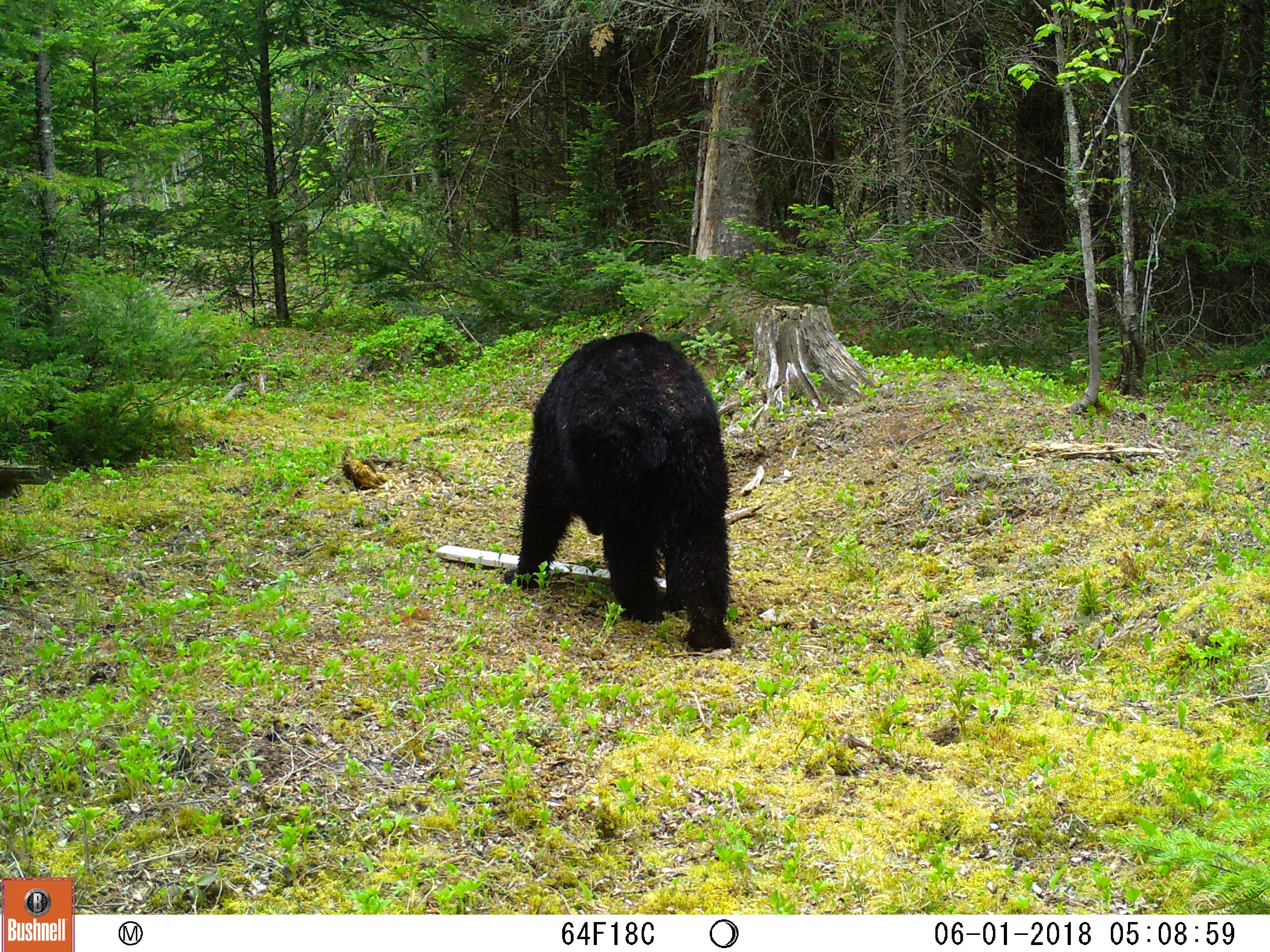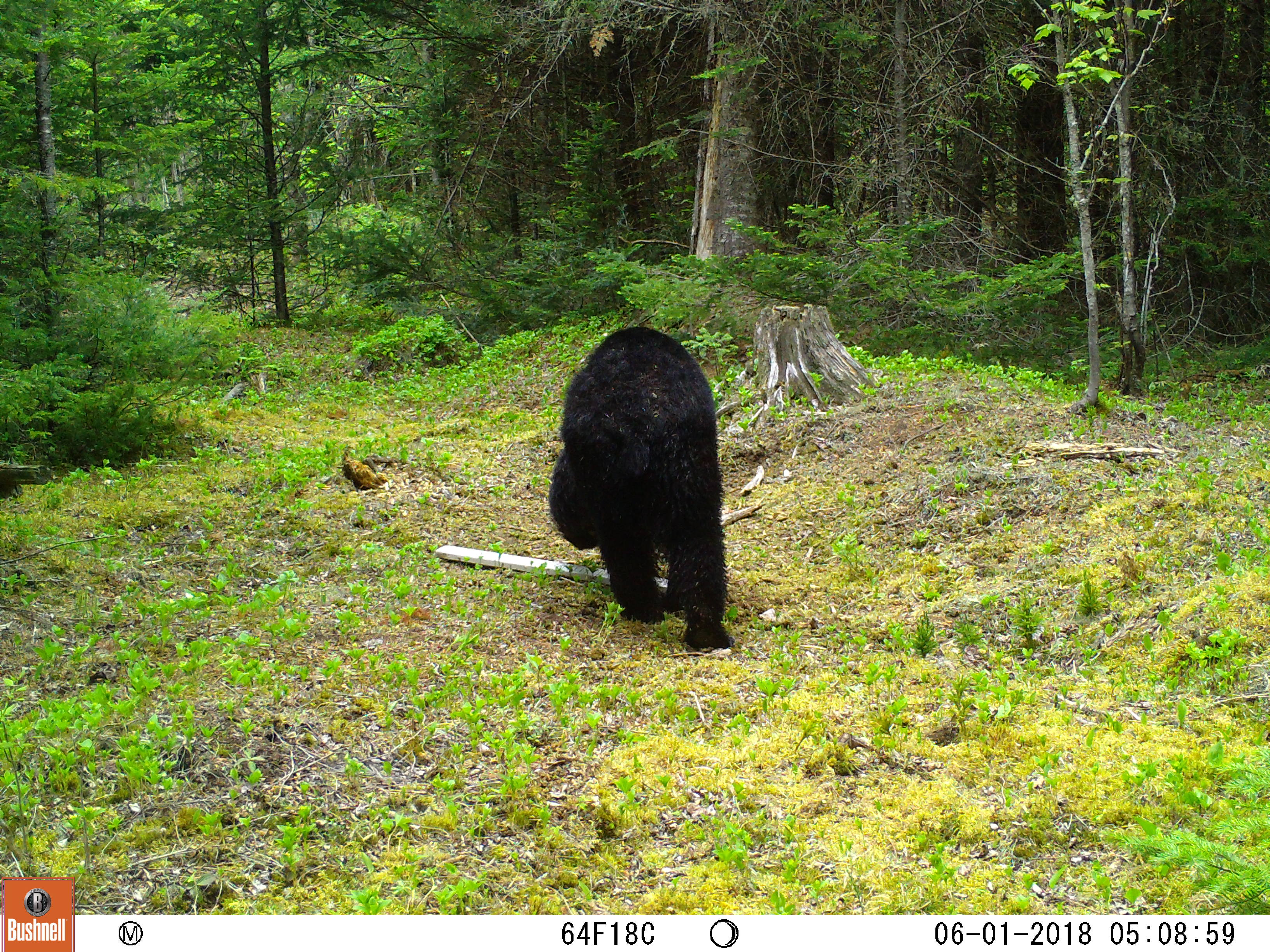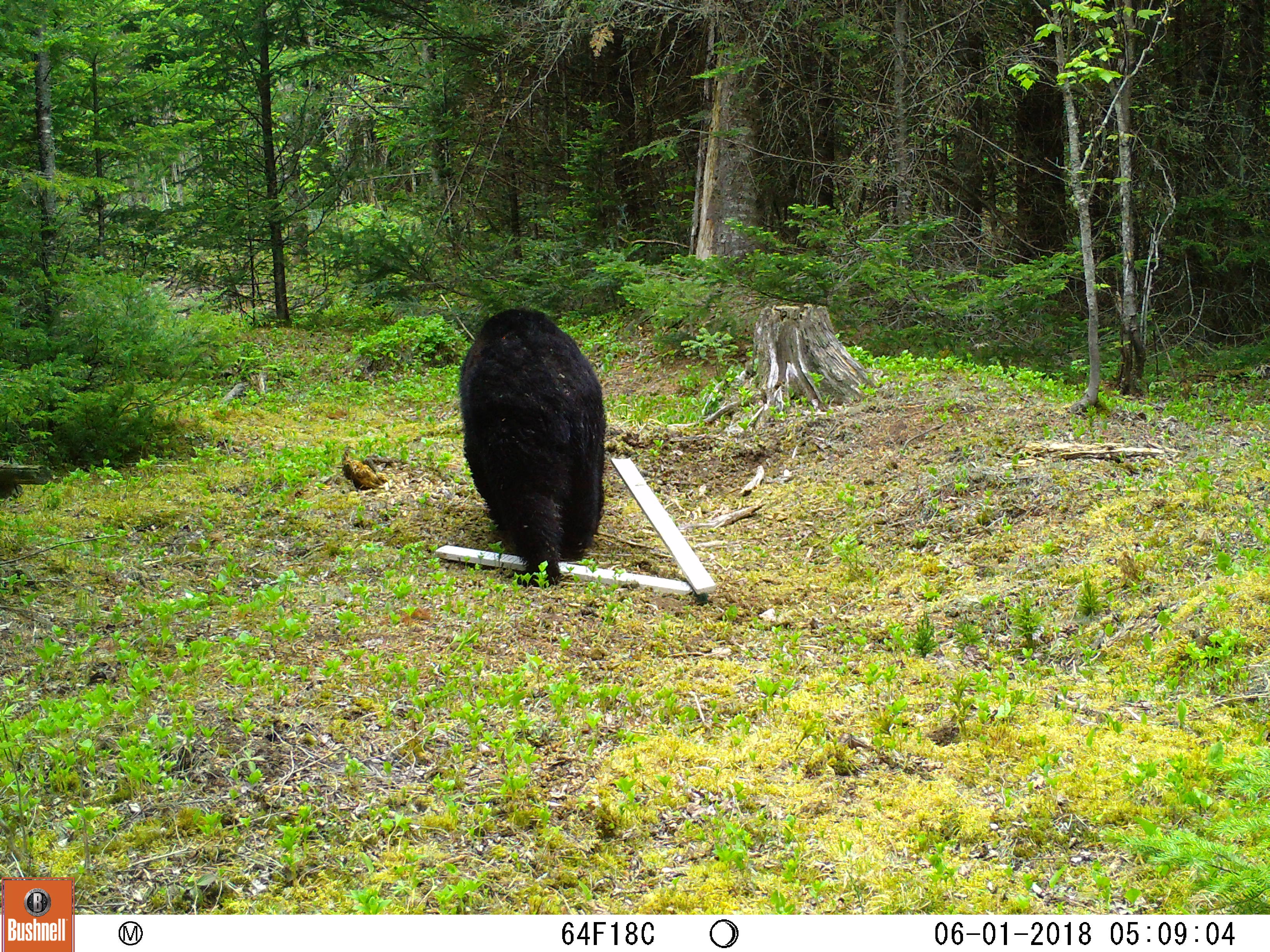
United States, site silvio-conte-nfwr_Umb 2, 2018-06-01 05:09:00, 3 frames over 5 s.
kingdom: Animalia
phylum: Chordata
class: Mammalia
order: Carnivora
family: Ursidae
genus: Ursus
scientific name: Ursus americanus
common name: black bear